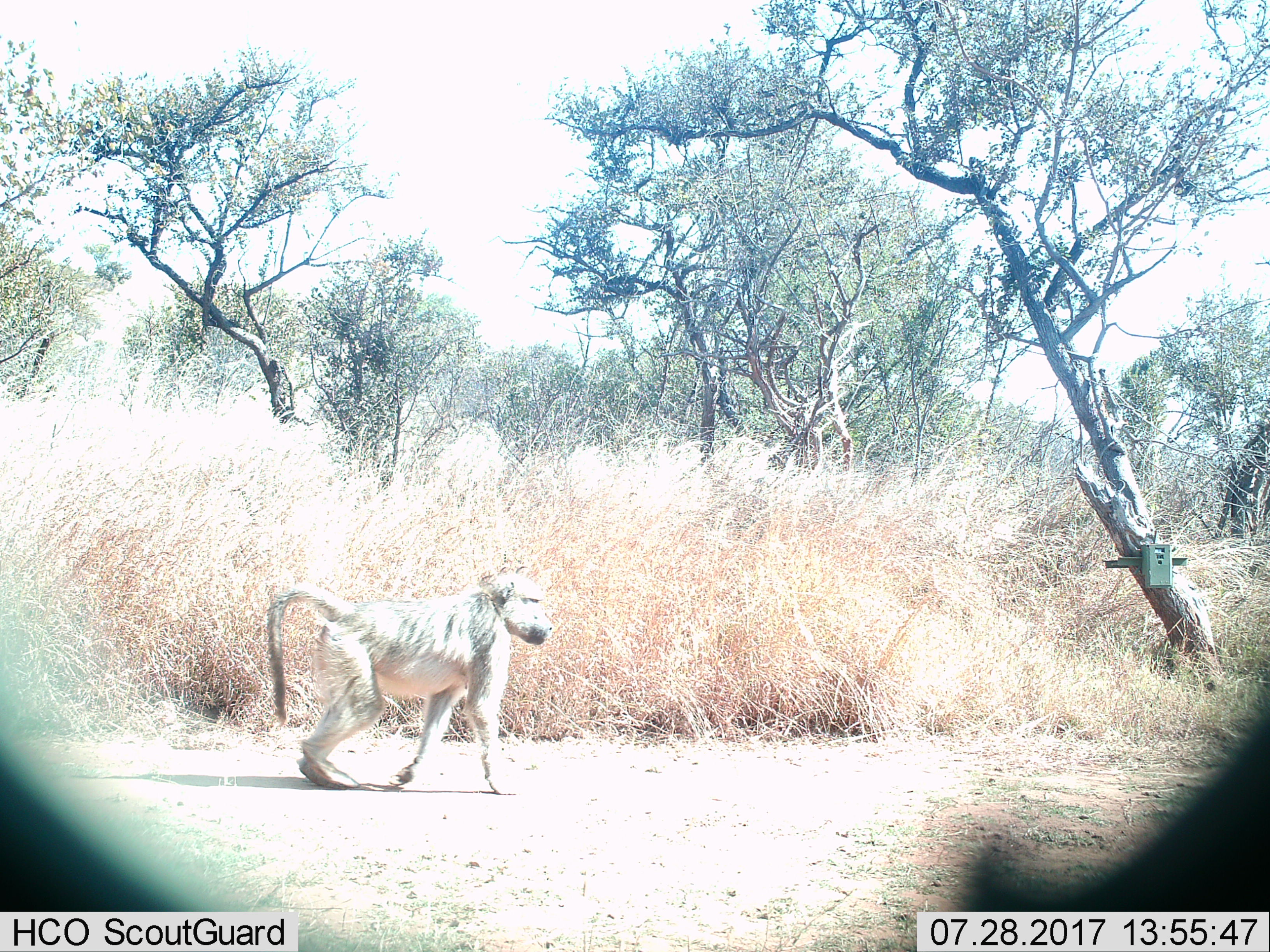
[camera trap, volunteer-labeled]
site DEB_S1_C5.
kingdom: Animalia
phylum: Chordata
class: Mammalia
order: Primates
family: Cercopithecidae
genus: Papio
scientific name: Papio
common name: baboon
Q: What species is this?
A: Baboon (Papio).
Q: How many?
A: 1.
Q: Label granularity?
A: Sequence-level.